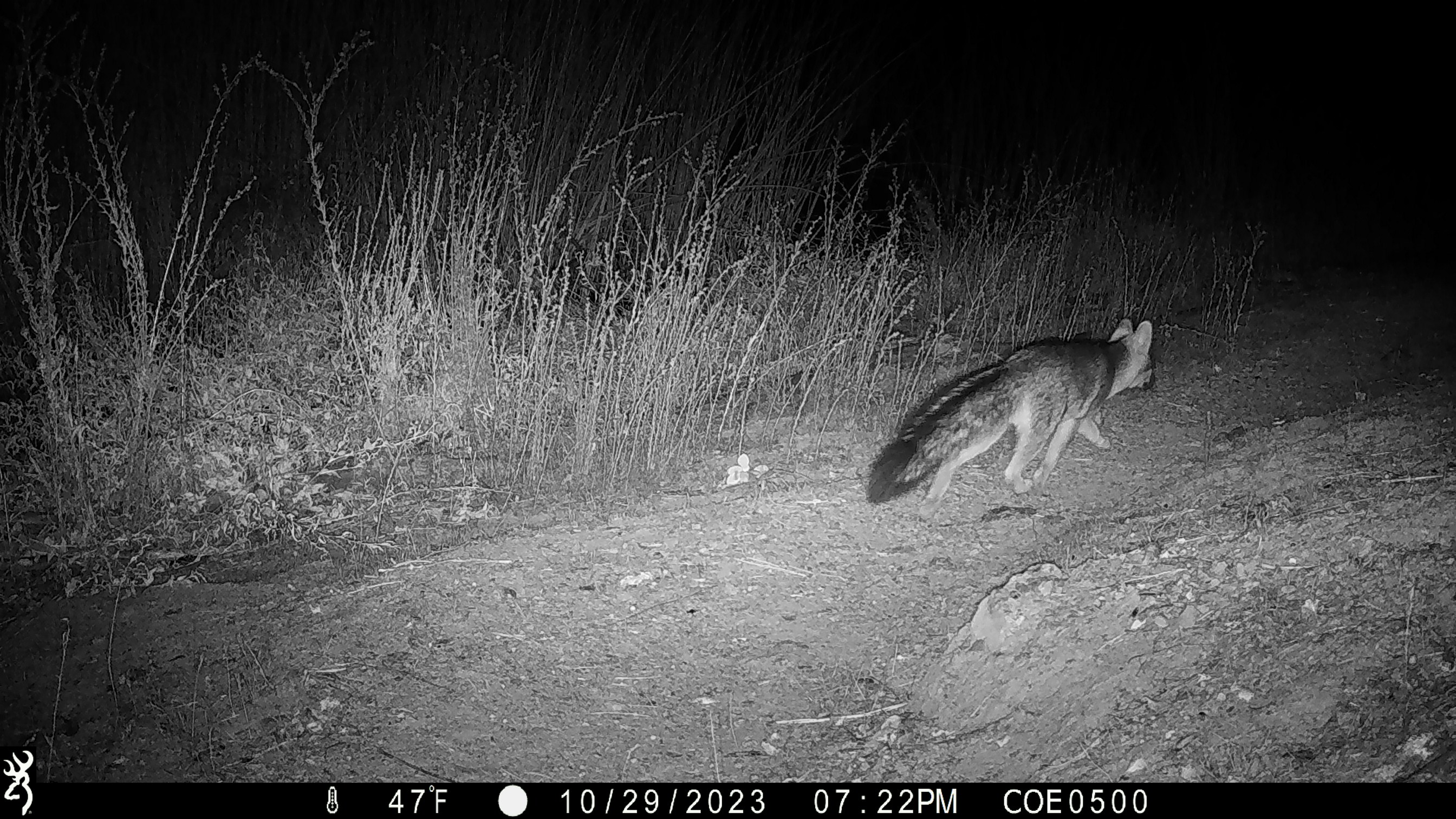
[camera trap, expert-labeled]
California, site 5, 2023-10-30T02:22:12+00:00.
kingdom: Animalia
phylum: Chordata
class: Mammalia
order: Carnivora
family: Canidae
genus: Urocyon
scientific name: Urocyon cinereoargenteus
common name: gray fox